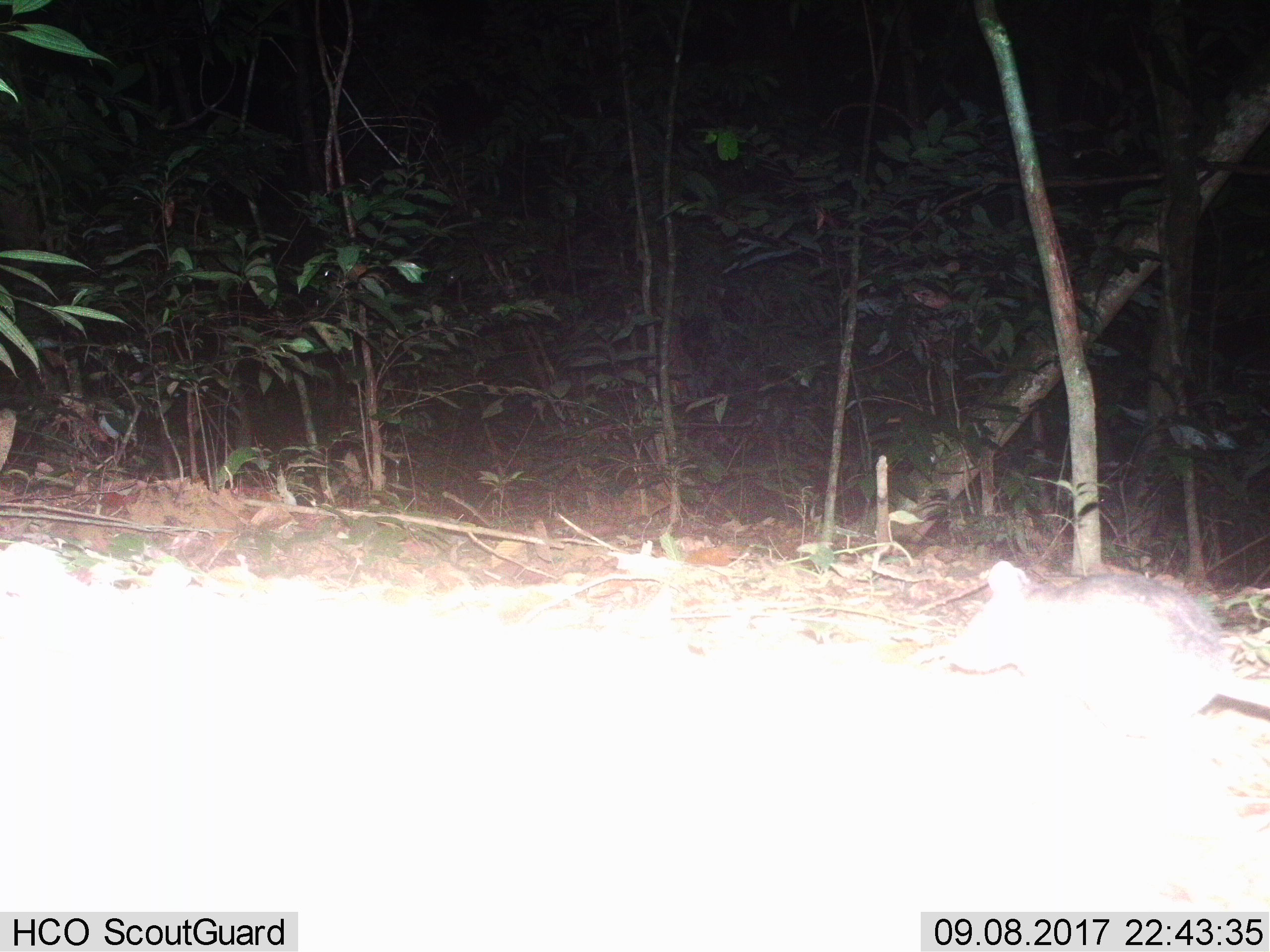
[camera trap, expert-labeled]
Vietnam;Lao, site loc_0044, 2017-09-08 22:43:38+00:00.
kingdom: Animalia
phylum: Chordata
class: Mammalia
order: Rodentia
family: Muridae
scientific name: Muridae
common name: old-world mice and rats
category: unidentified murid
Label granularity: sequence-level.